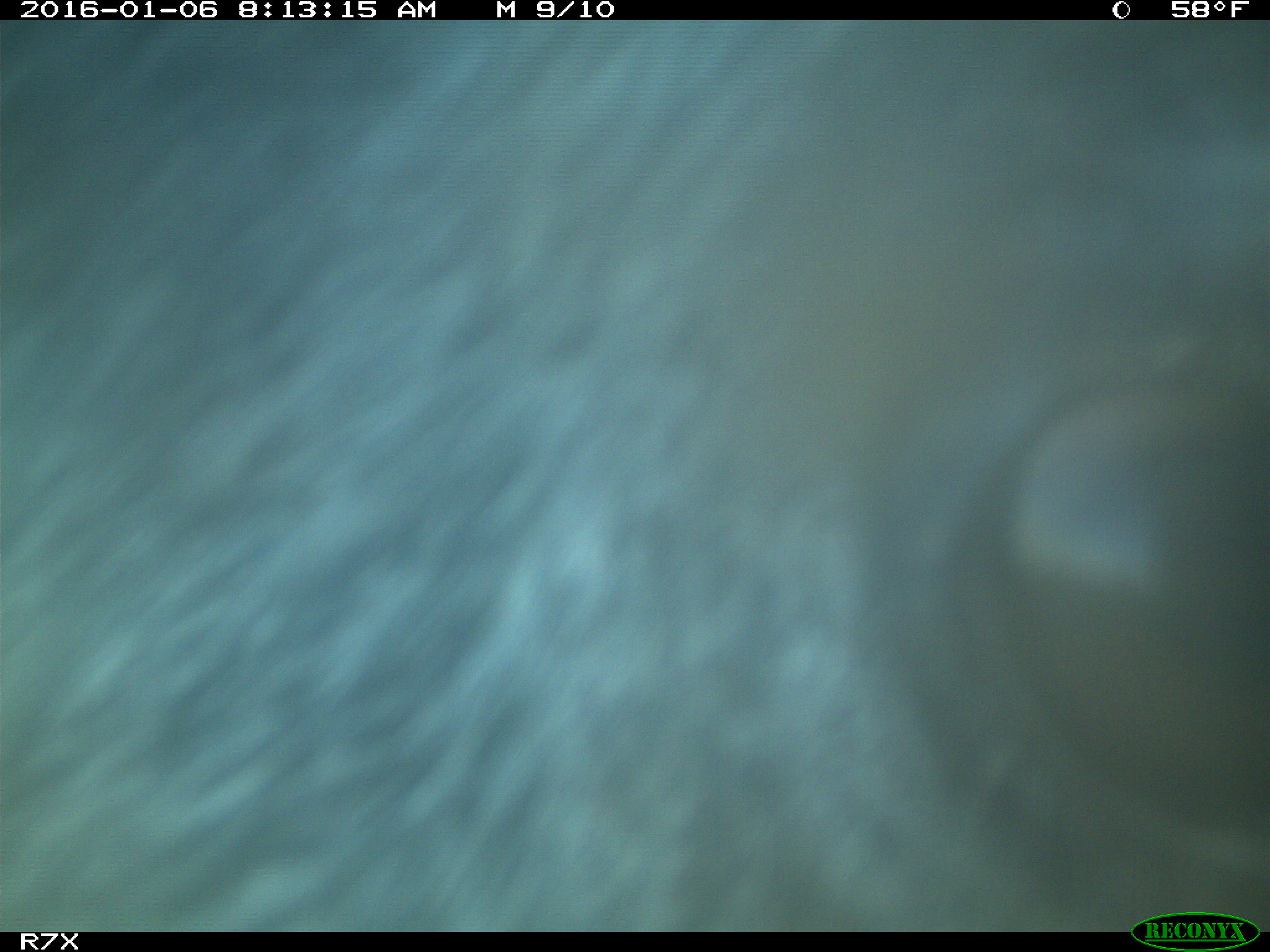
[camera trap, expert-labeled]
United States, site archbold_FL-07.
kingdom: Animalia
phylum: Chordata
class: Mammalia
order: Artiodactyla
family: Bovidae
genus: Bos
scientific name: Bos taurus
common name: domestic cow